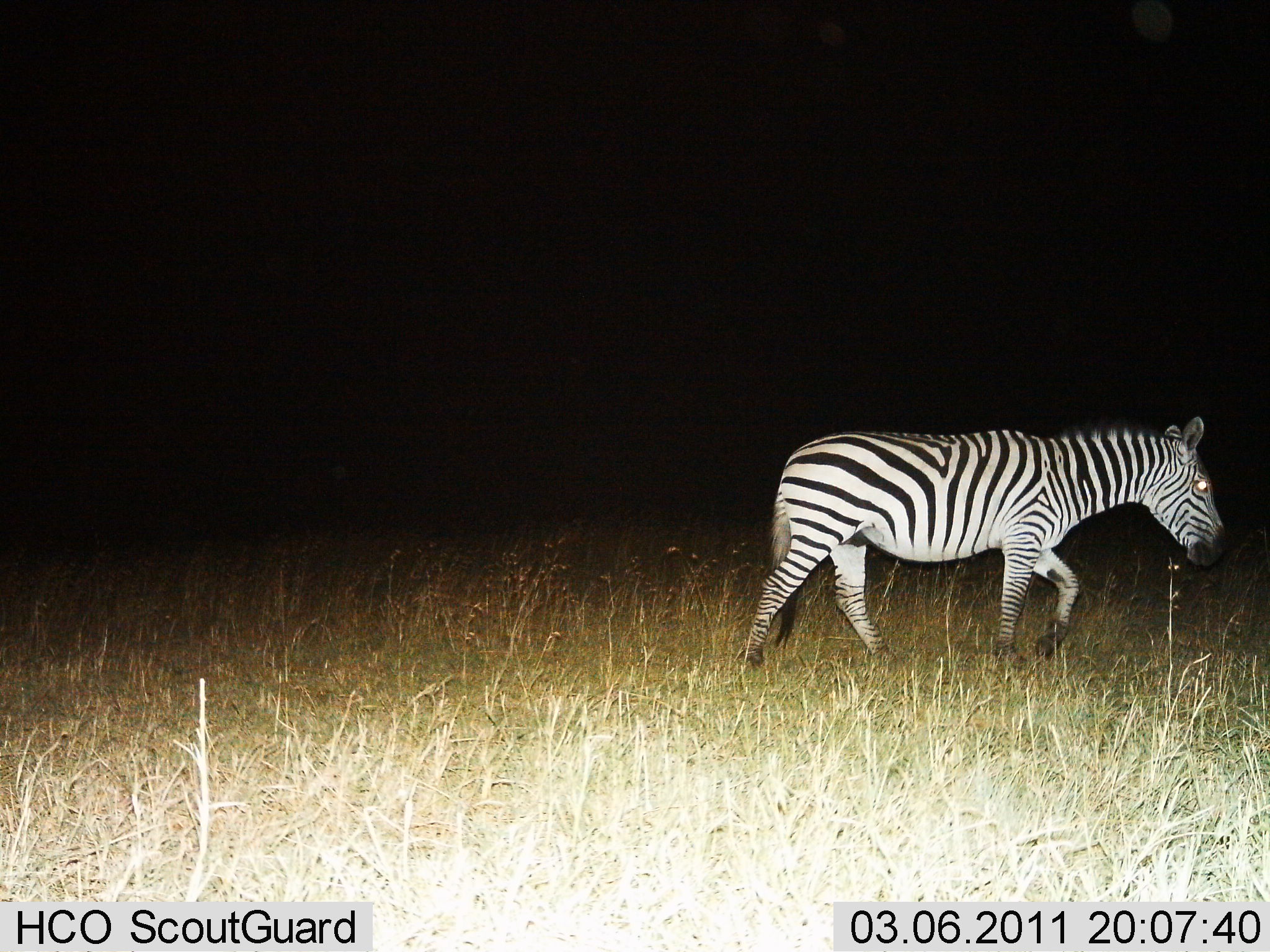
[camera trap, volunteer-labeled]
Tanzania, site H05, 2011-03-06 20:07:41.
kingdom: Animalia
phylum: Chordata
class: Mammalia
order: Perissodactyla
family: Equidae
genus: Equus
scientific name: Equus quagga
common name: plains zebra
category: zebra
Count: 1.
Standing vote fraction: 10%.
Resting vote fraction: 0%.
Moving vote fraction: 90%.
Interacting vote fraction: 0%.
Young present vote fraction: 0%.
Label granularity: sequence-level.